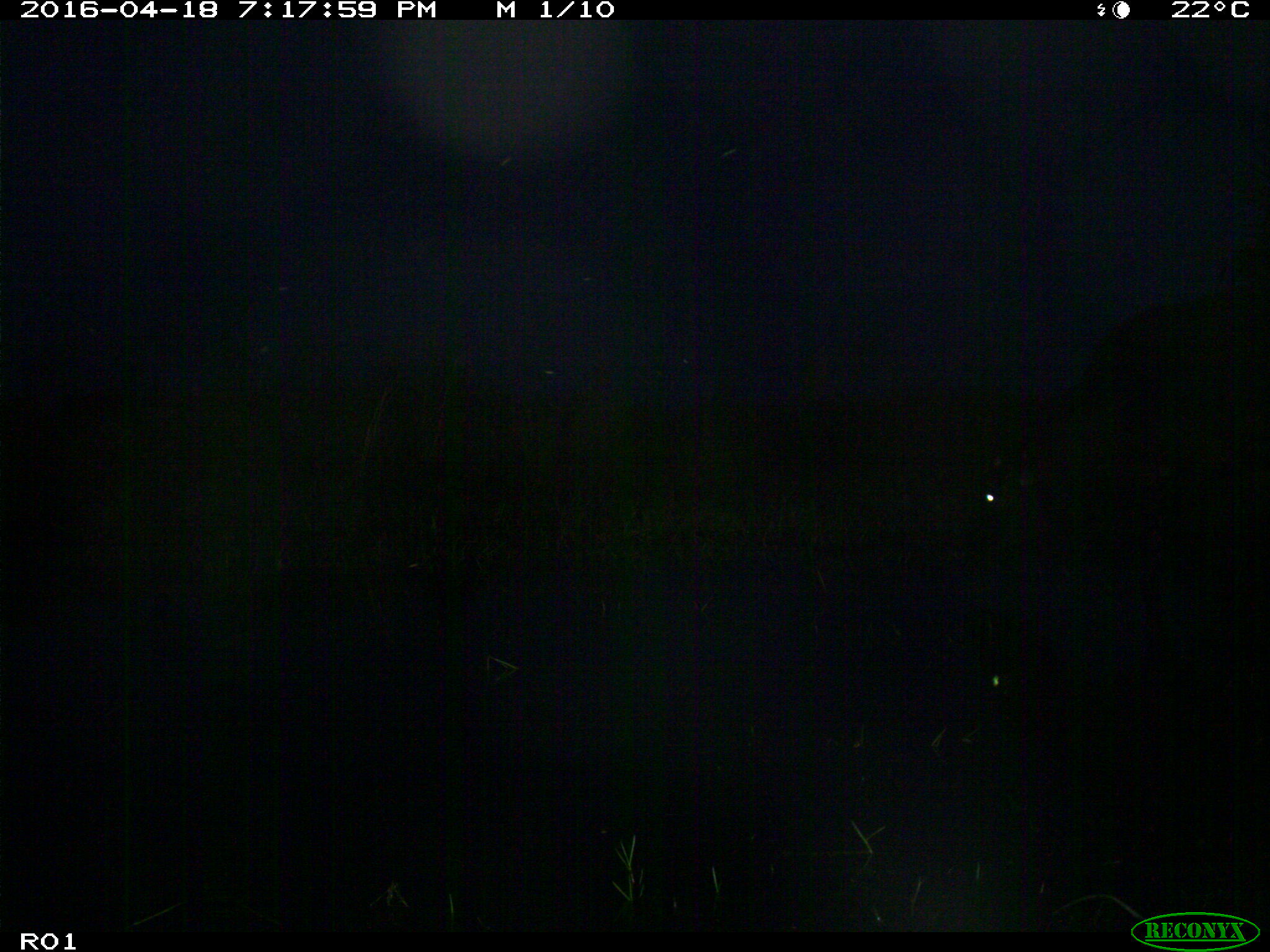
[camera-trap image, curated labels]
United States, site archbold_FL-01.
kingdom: Animalia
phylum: Chordata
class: Mammalia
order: Artiodactyla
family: Bovidae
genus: Bos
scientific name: Bos taurus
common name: domestic cow